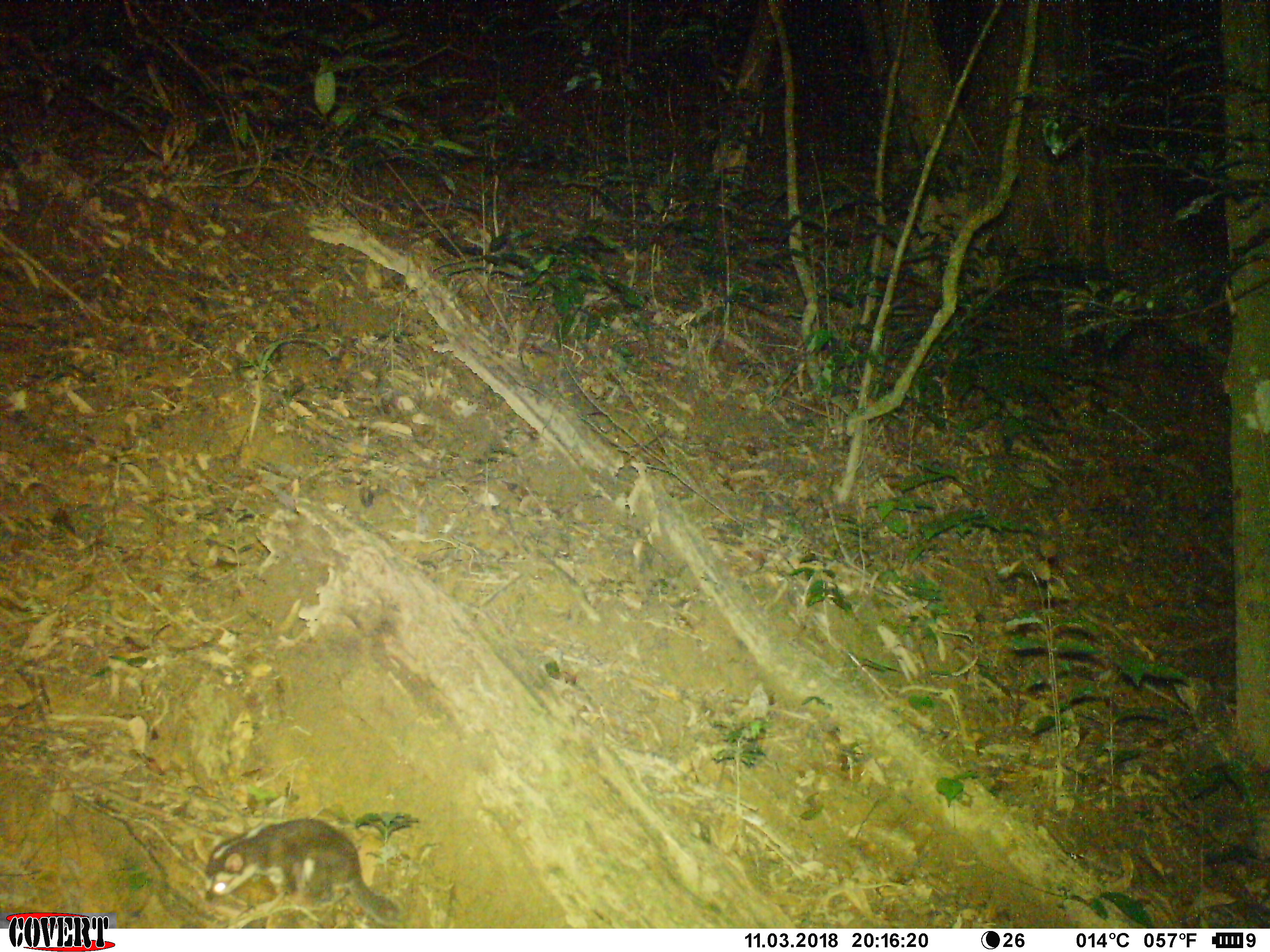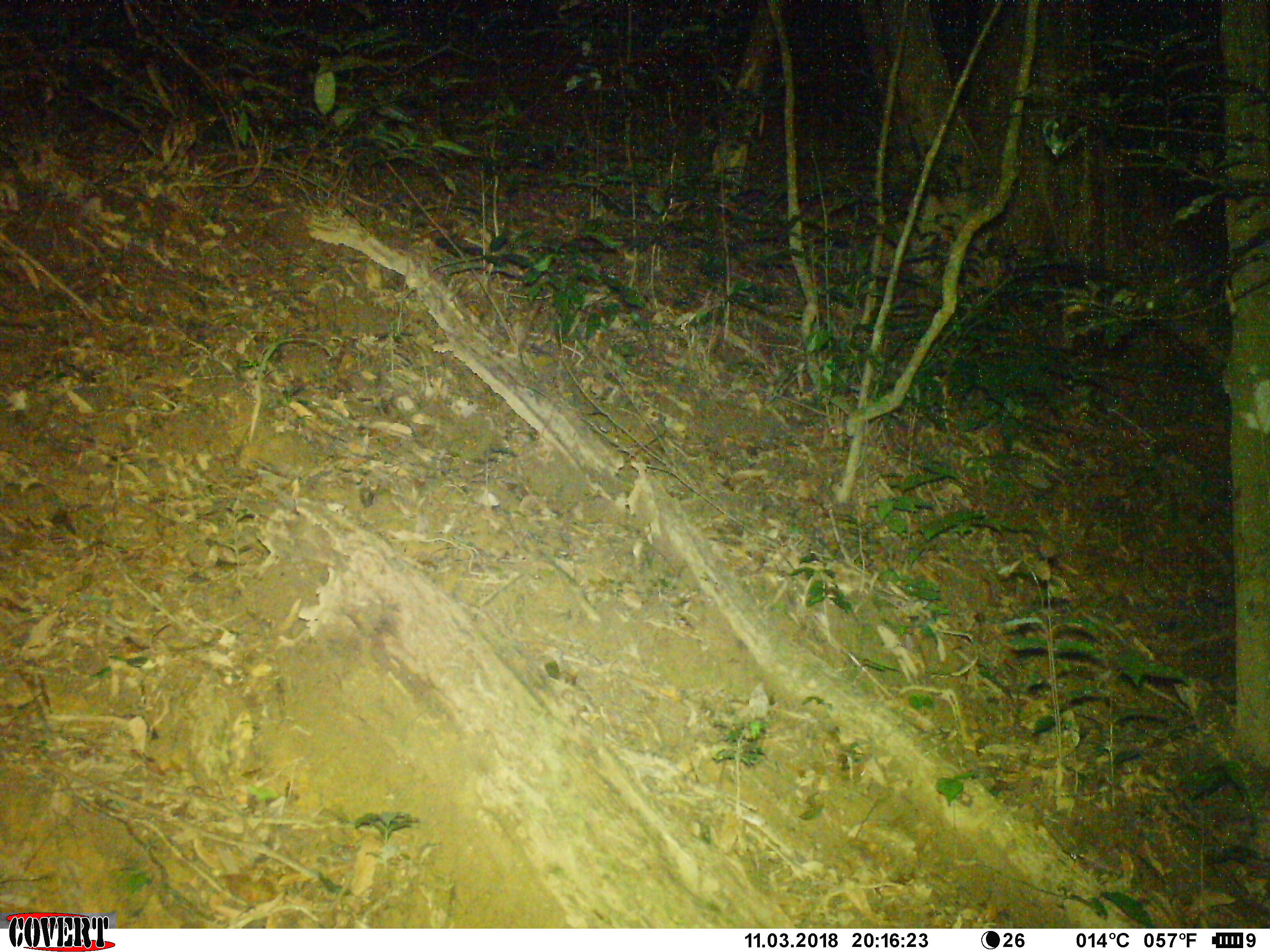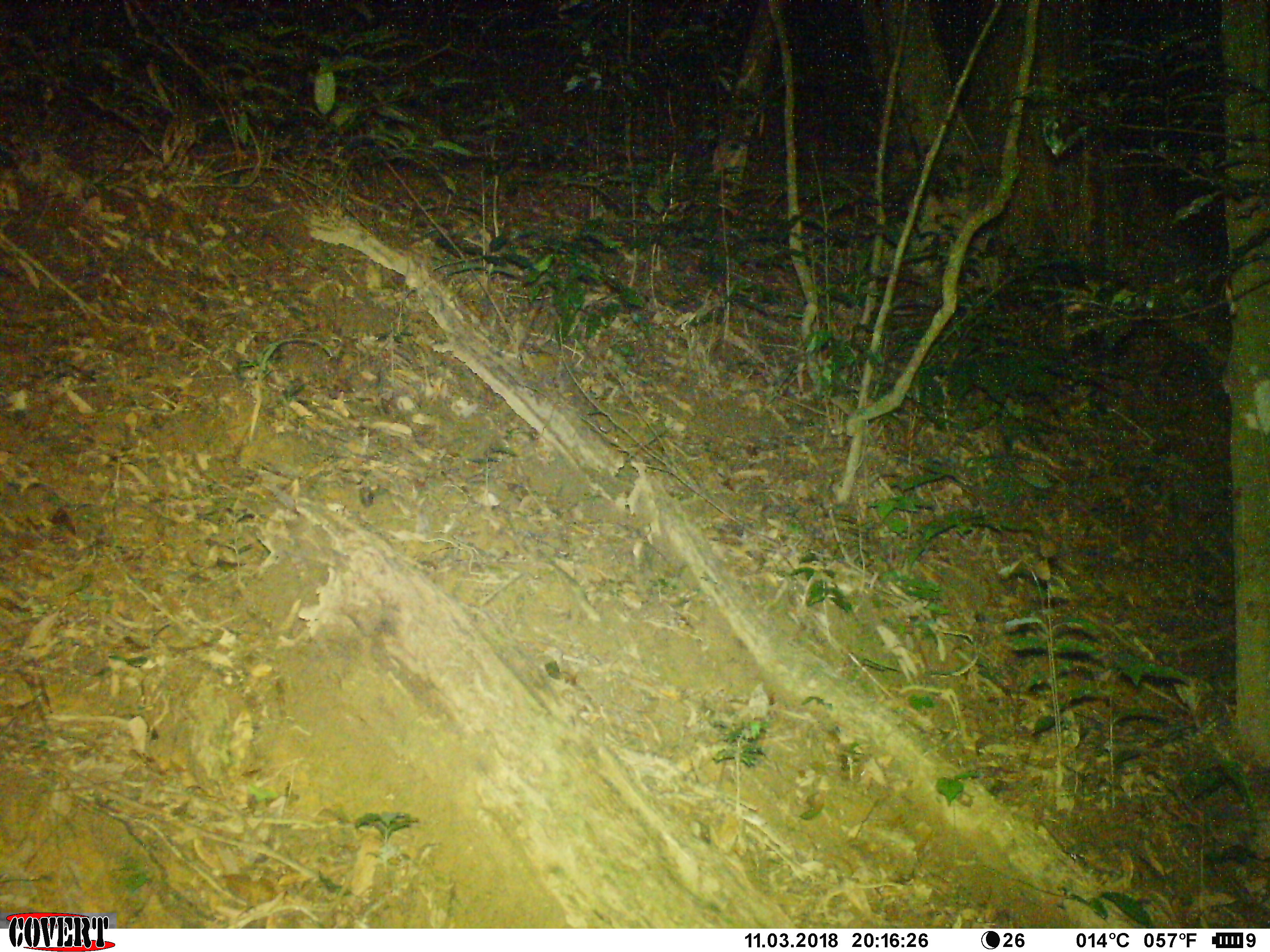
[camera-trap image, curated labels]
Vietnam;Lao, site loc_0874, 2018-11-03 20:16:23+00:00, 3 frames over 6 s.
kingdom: Animalia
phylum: Chordata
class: Mammalia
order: Carnivora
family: Mustelidae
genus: Melogale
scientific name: Melogale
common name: ferret badger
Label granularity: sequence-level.